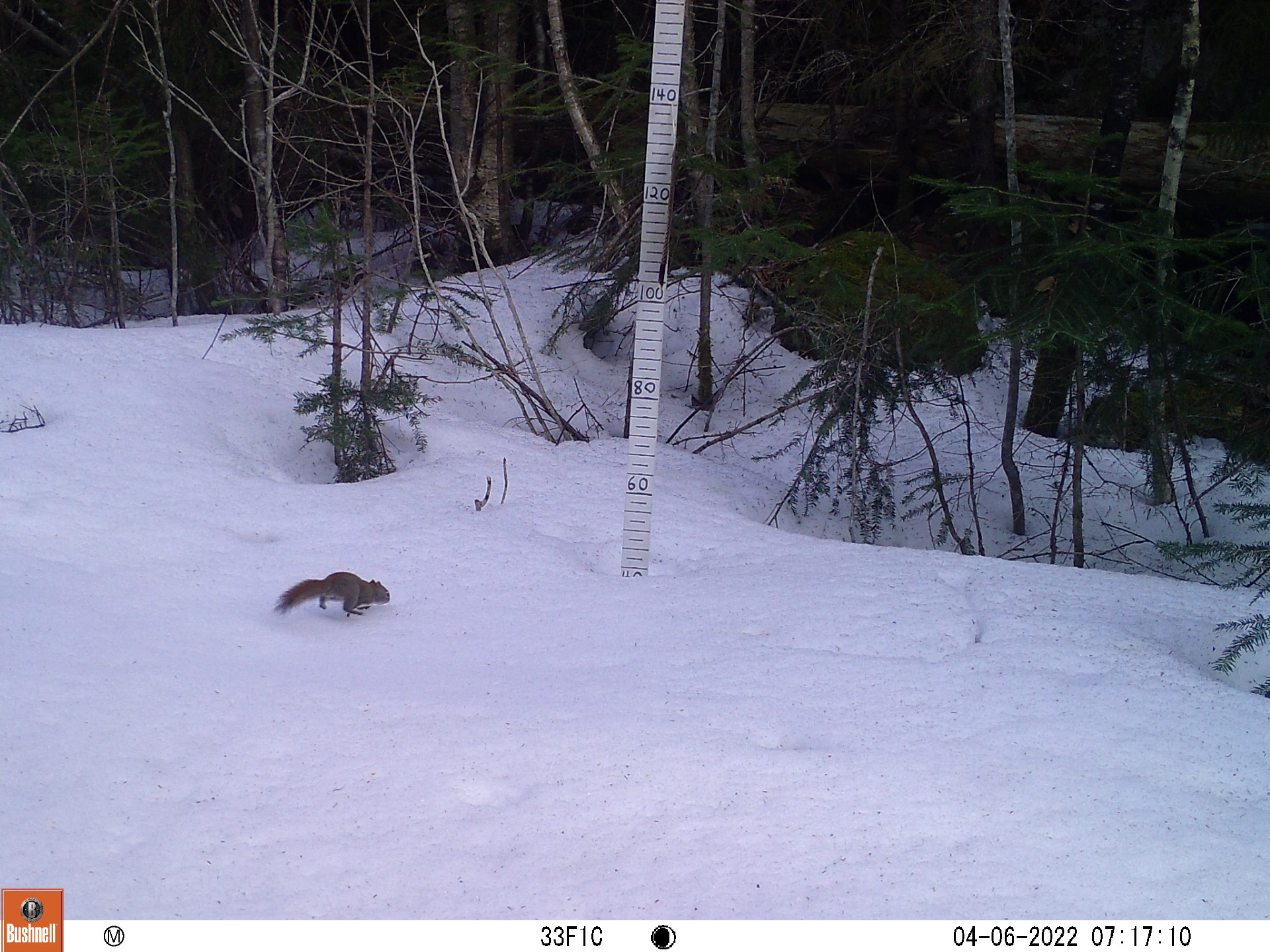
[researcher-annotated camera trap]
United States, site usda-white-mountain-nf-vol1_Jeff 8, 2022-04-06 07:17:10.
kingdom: Animalia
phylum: Chordata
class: Mammalia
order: Rodentia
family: Sciuridae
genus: Tamiasciurus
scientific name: Tamiasciurus hudsonicus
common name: red squirrel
Red squirrel (Tamiasciurus hudsonicus).